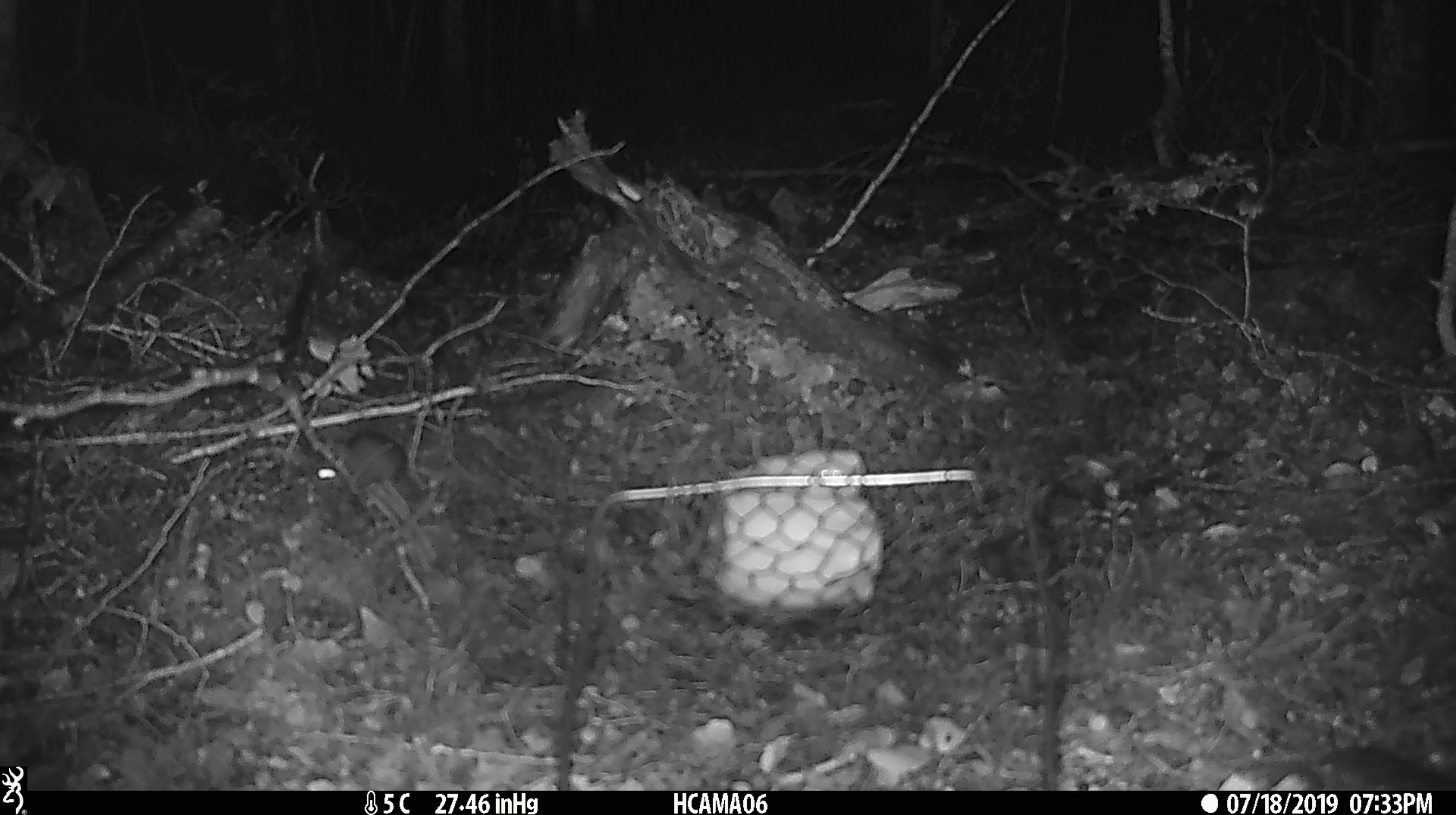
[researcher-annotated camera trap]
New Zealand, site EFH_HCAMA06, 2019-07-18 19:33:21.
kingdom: Animalia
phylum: Chordata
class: Mammalia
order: Rodentia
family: Muridae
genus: Mus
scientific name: Mus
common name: mouse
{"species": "mouse (Mus)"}